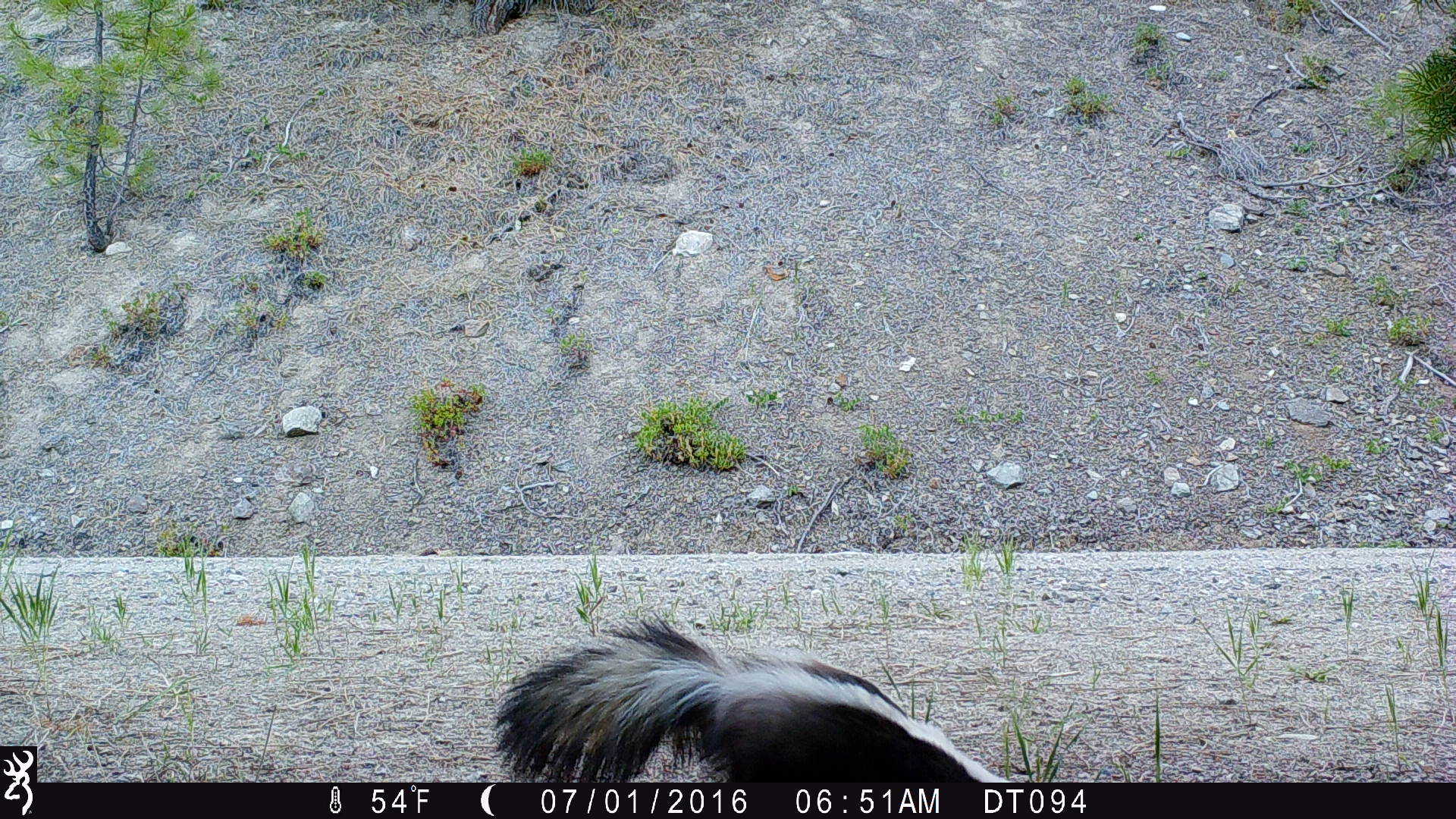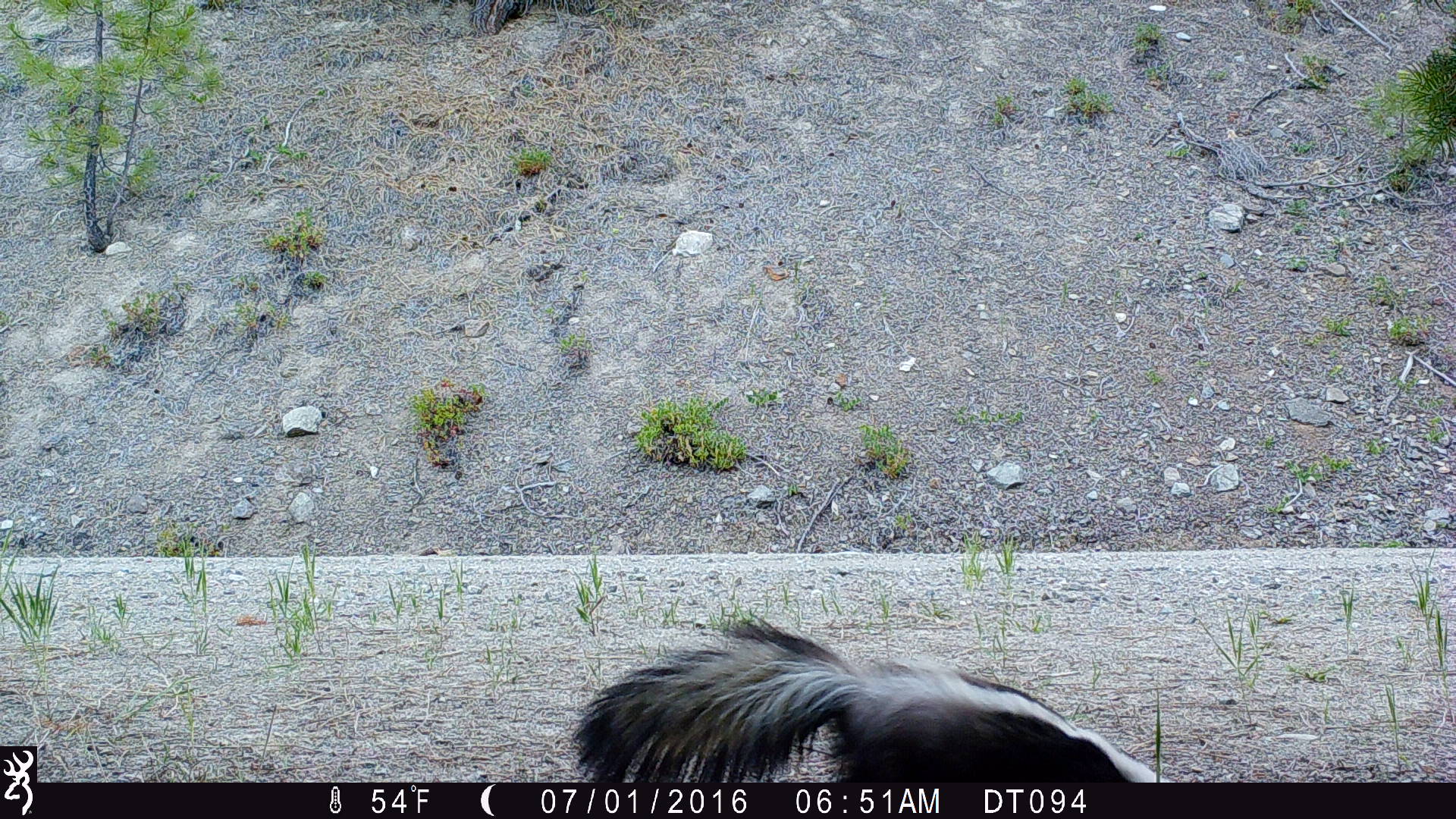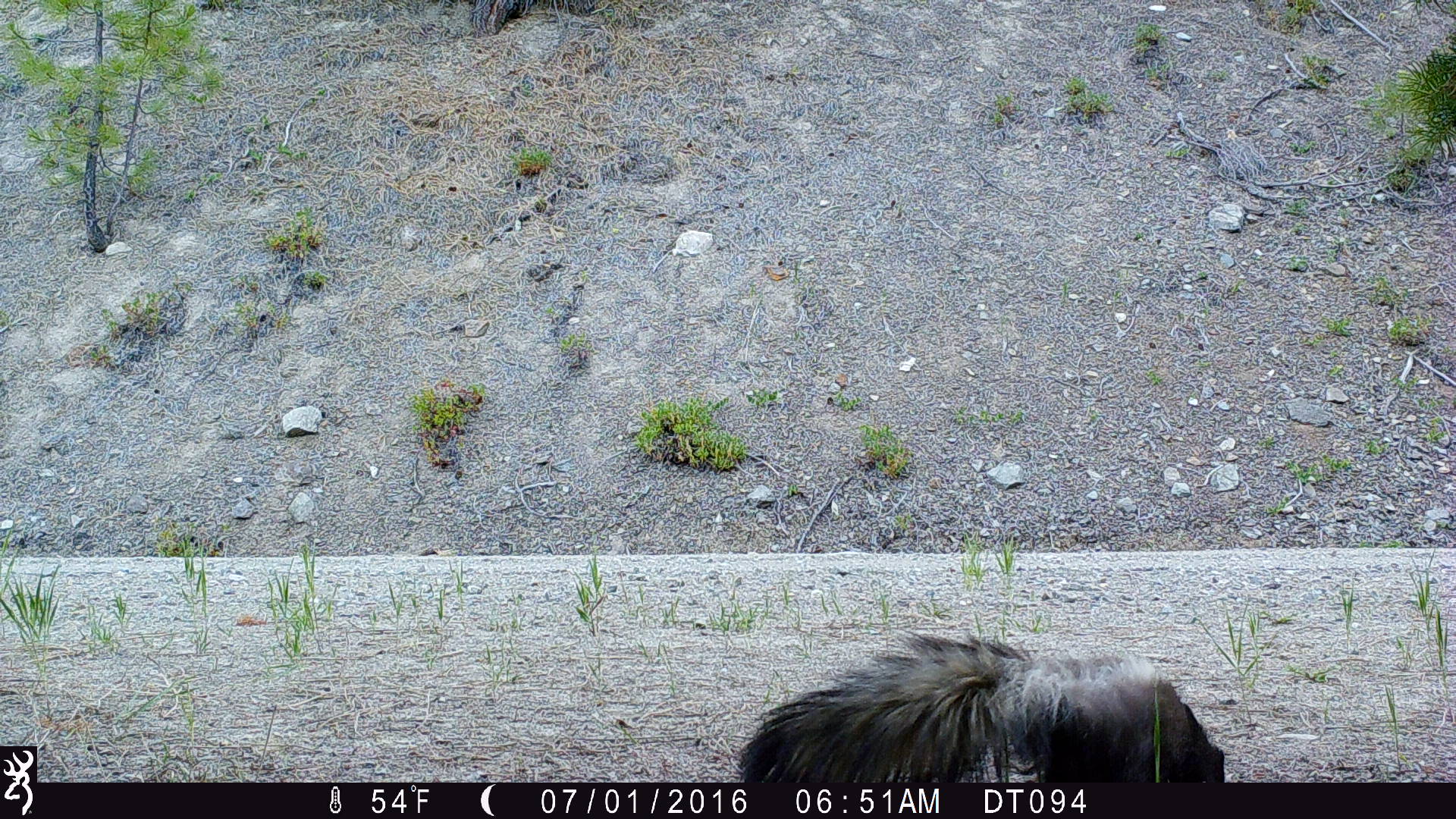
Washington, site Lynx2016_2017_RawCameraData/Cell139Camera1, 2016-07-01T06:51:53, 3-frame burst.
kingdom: Animalia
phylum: Chordata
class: Mammalia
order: Carnivora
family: Mephitidae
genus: Mephitis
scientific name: Mephitis mephitis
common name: striped skunk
Mephitis mephitis (striped skunk). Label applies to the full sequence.